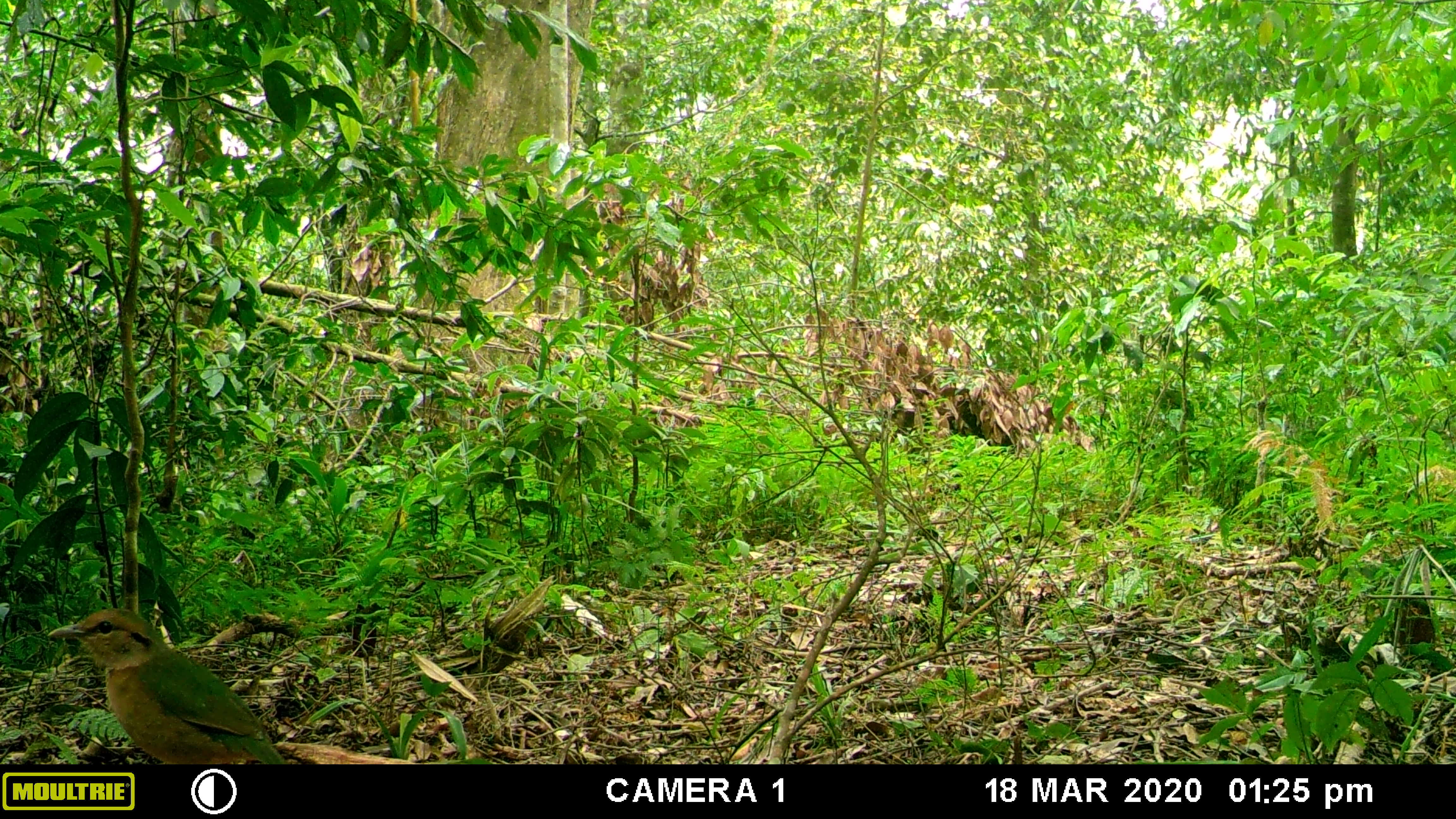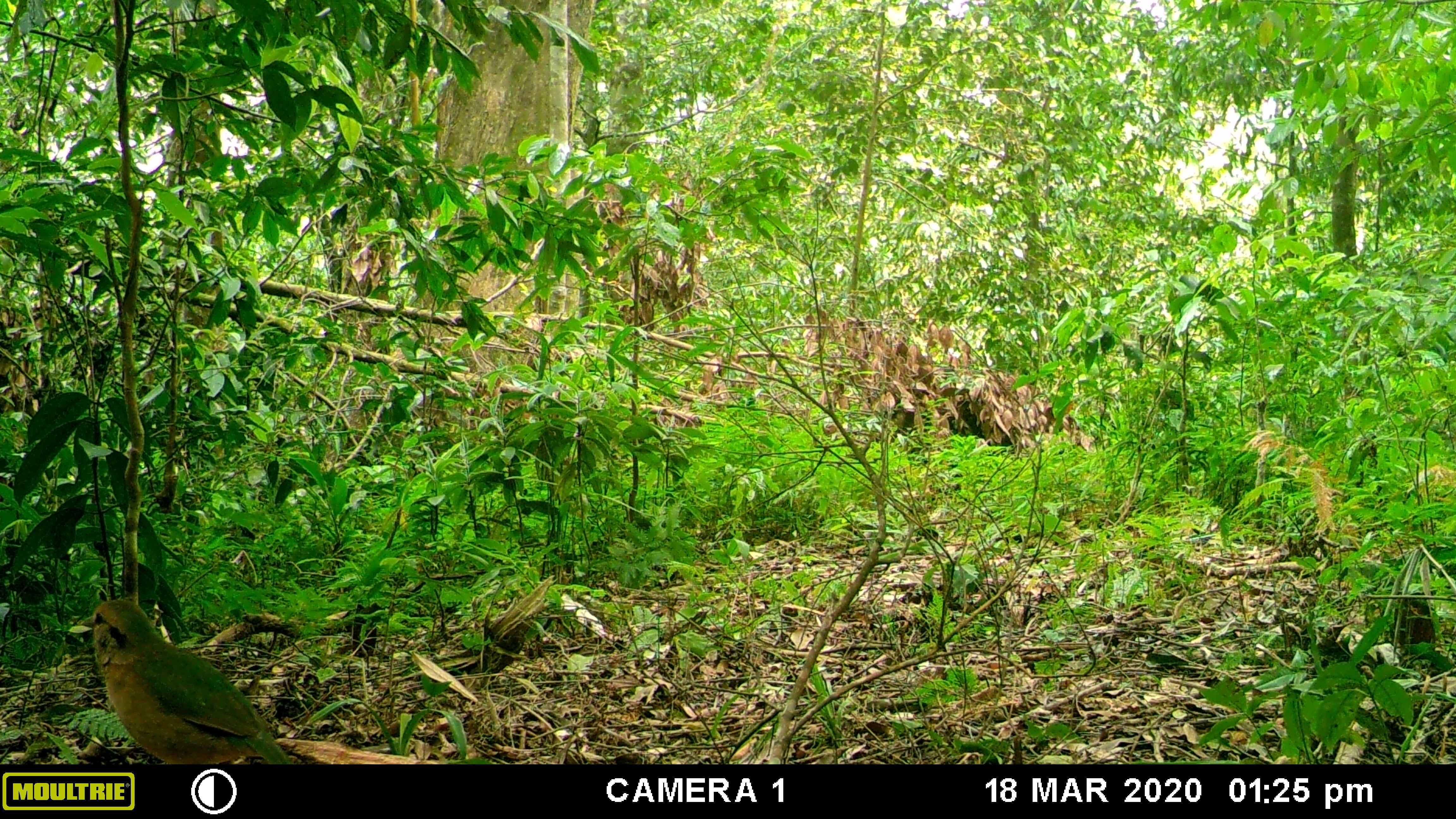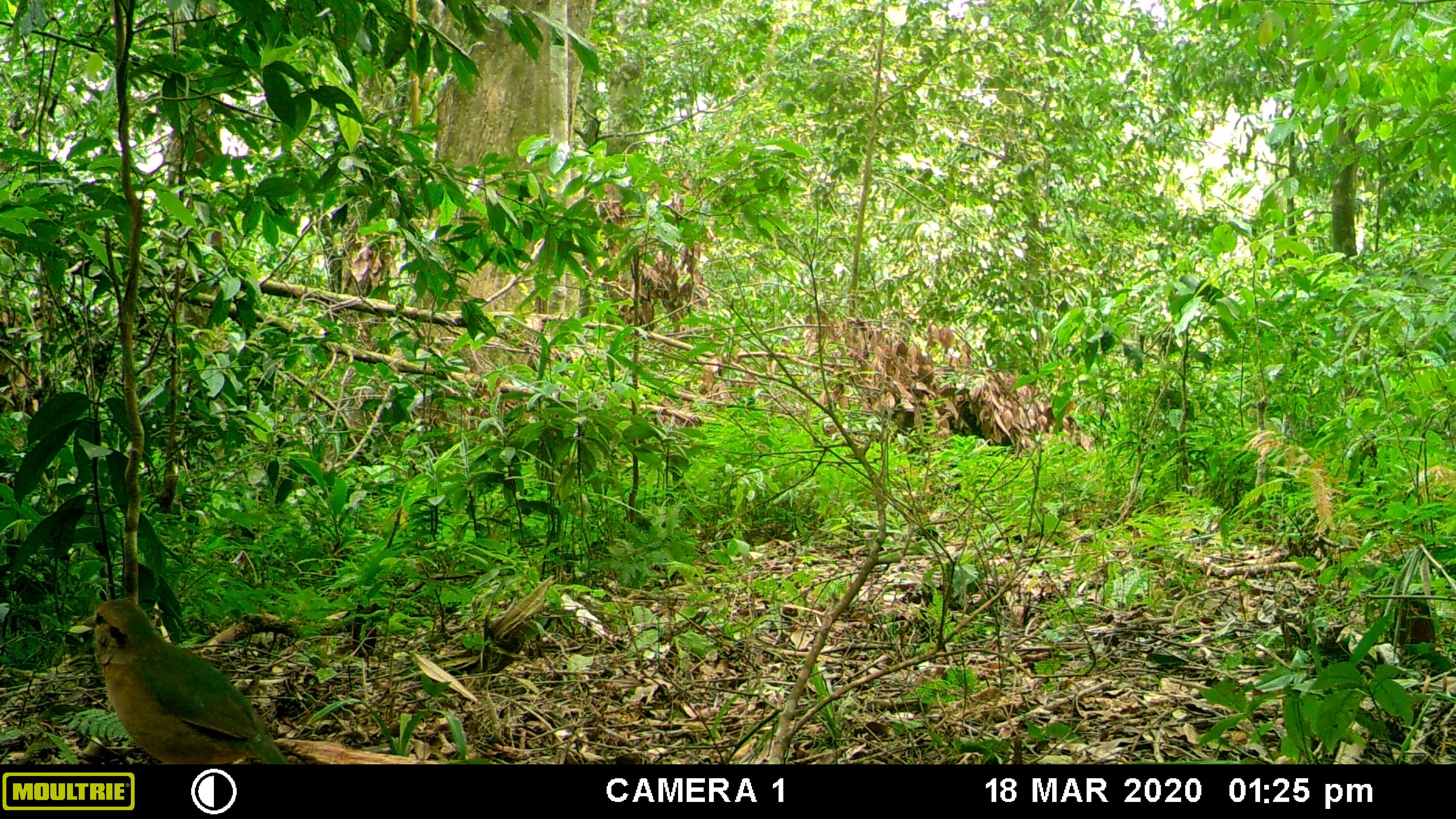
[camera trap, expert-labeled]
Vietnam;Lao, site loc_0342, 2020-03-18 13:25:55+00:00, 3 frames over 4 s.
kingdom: Animalia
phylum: Chordata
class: Aves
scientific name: Aves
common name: bird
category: unidentified bird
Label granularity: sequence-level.